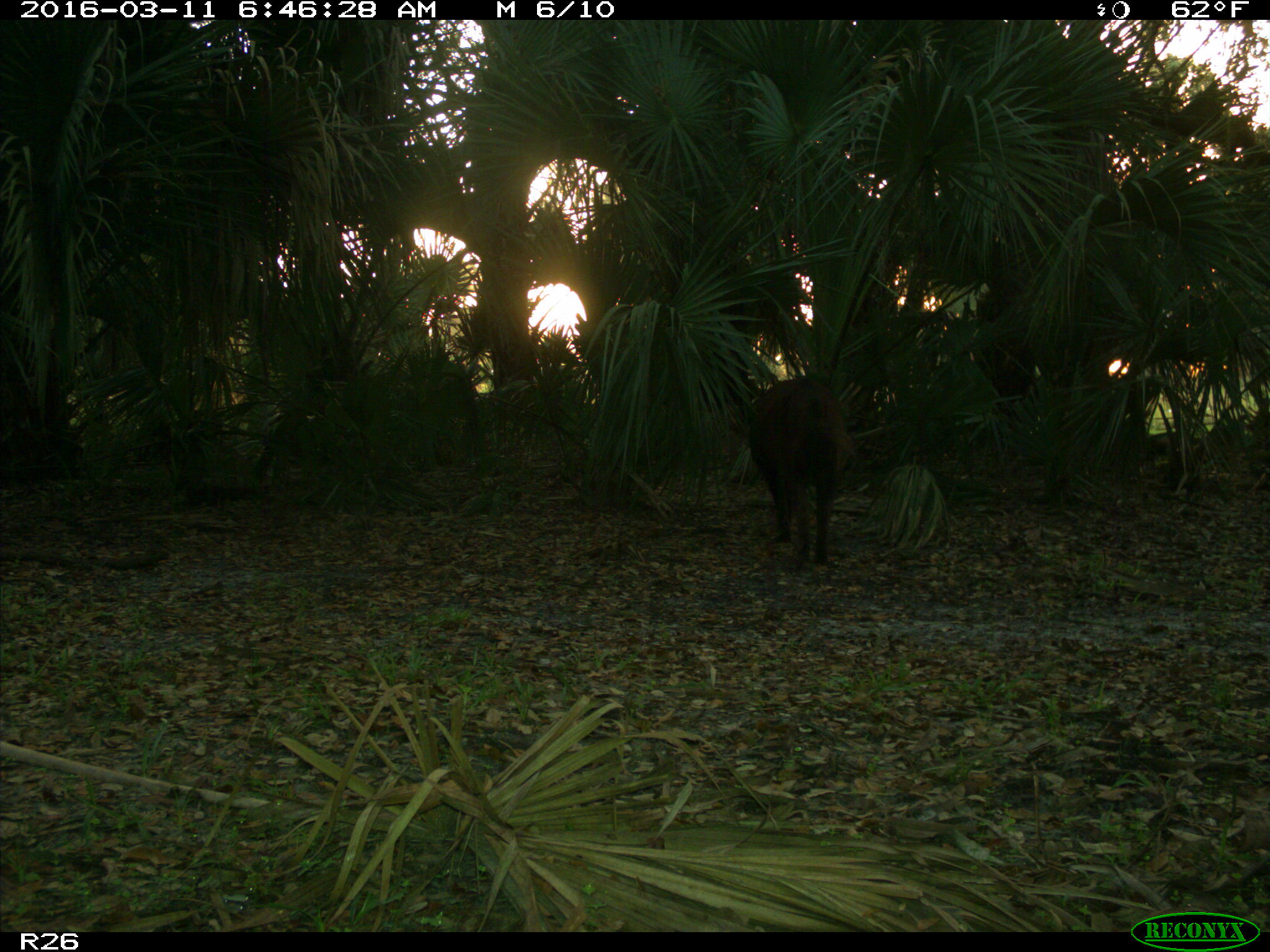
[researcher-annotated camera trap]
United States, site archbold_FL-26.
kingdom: Animalia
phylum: Chordata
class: Mammalia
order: Artiodactyla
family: Suidae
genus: Sus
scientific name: Sus scrofa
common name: wild boar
Sus scrofa (wild boar).